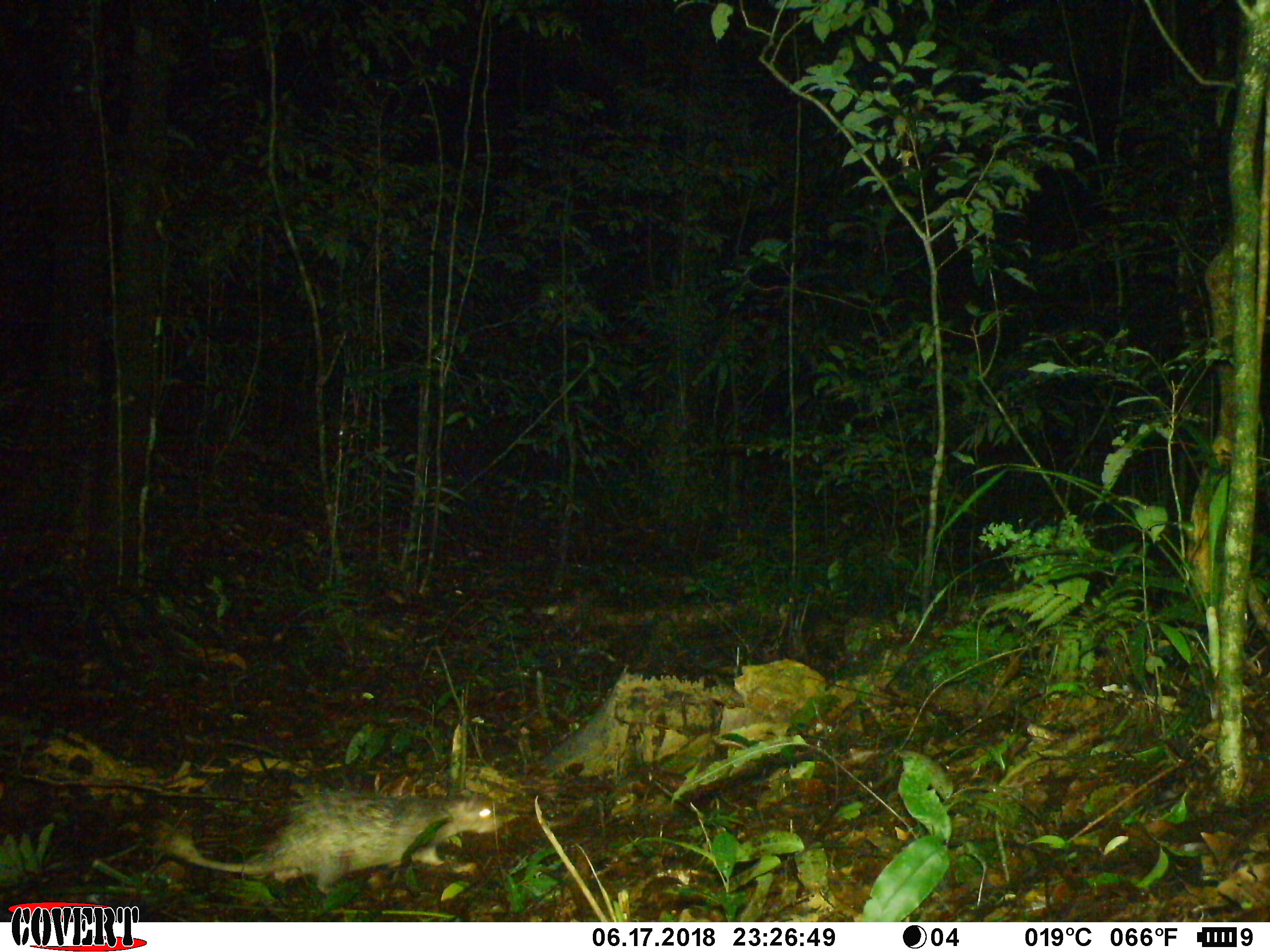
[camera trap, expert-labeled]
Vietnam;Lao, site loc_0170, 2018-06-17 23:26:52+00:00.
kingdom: Animalia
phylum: Chordata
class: Mammalia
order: Rodentia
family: Hystricidae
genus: Atherurus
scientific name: Atherurus macrourus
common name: asiatic brush-tailed porcupine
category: asiatic brush tailed porcupine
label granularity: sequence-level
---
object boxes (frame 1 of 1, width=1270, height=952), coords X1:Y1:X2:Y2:
asiatic brush tailed porcupine: 166:786:502:895